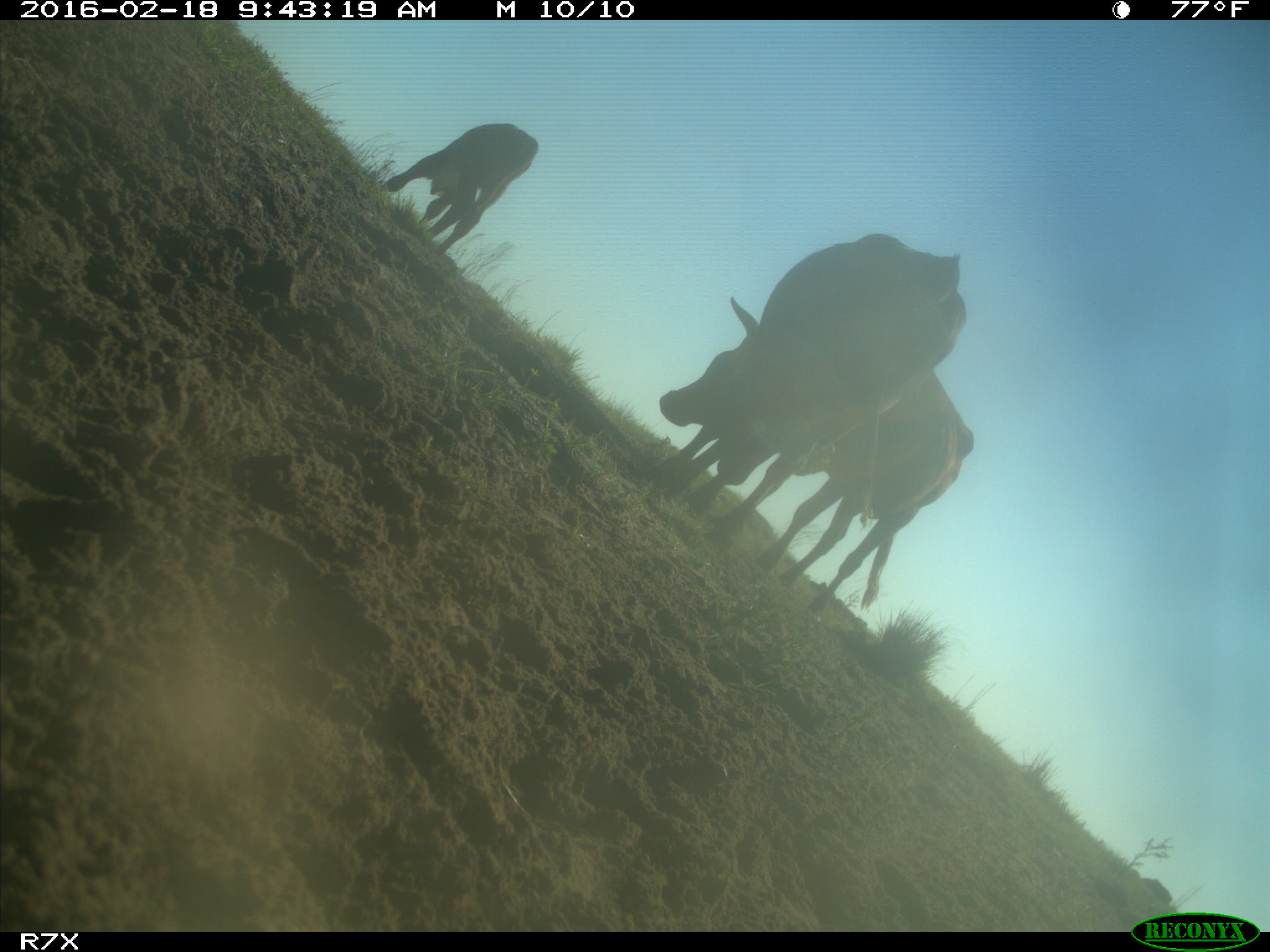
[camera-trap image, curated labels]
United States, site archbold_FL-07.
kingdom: Animalia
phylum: Chordata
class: Mammalia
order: Artiodactyla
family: Bovidae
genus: Bos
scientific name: Bos taurus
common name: domestic cow